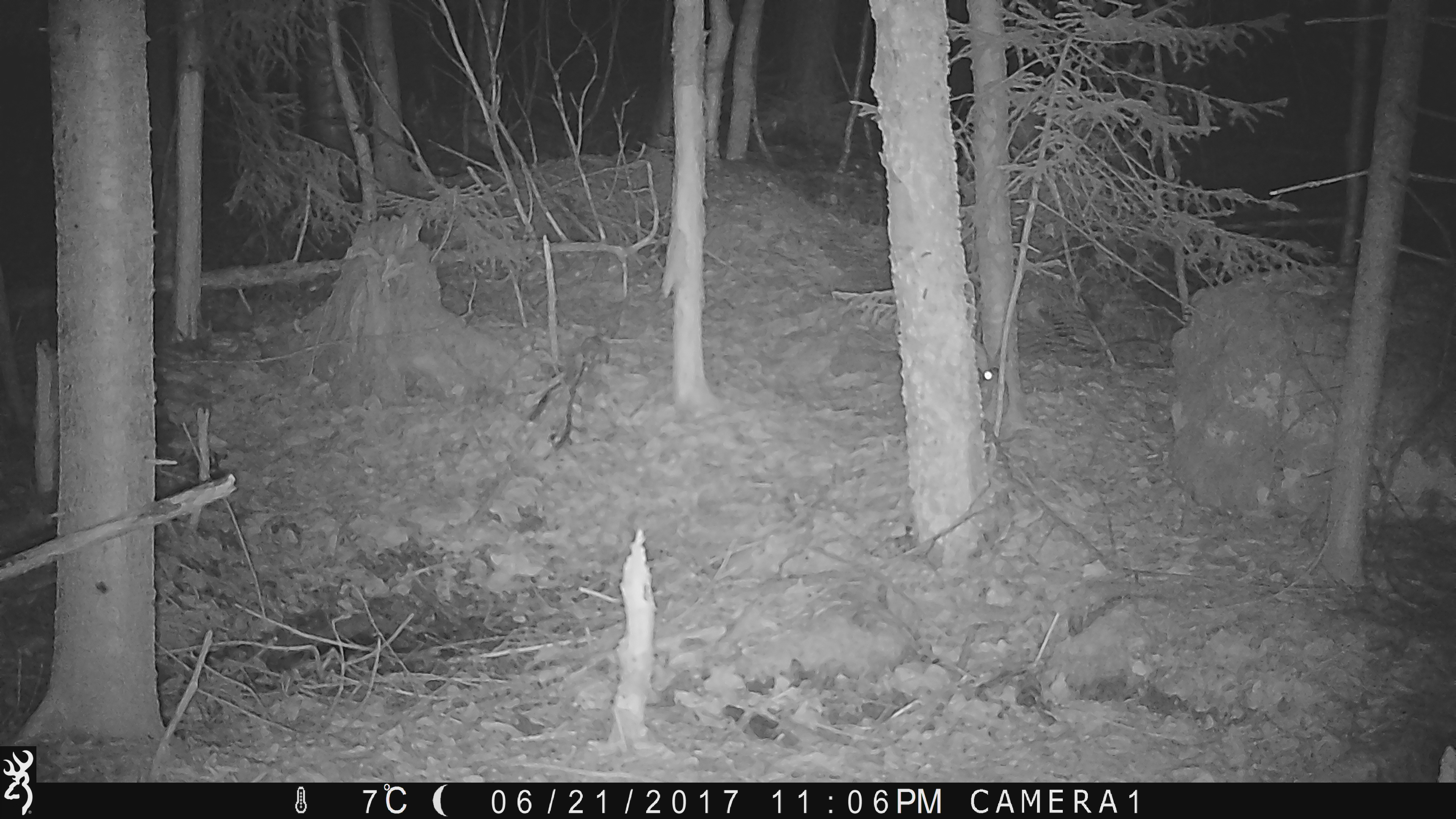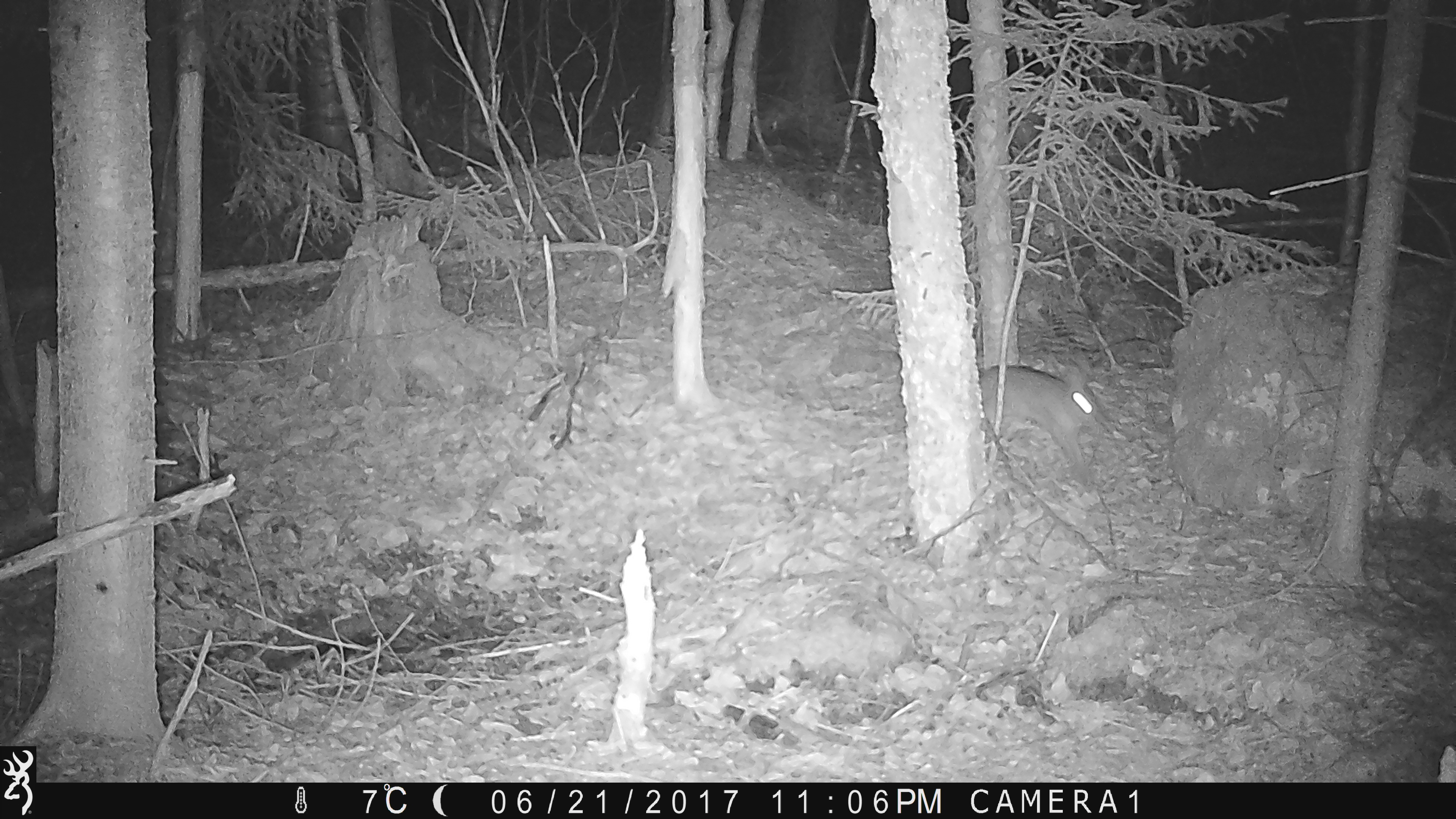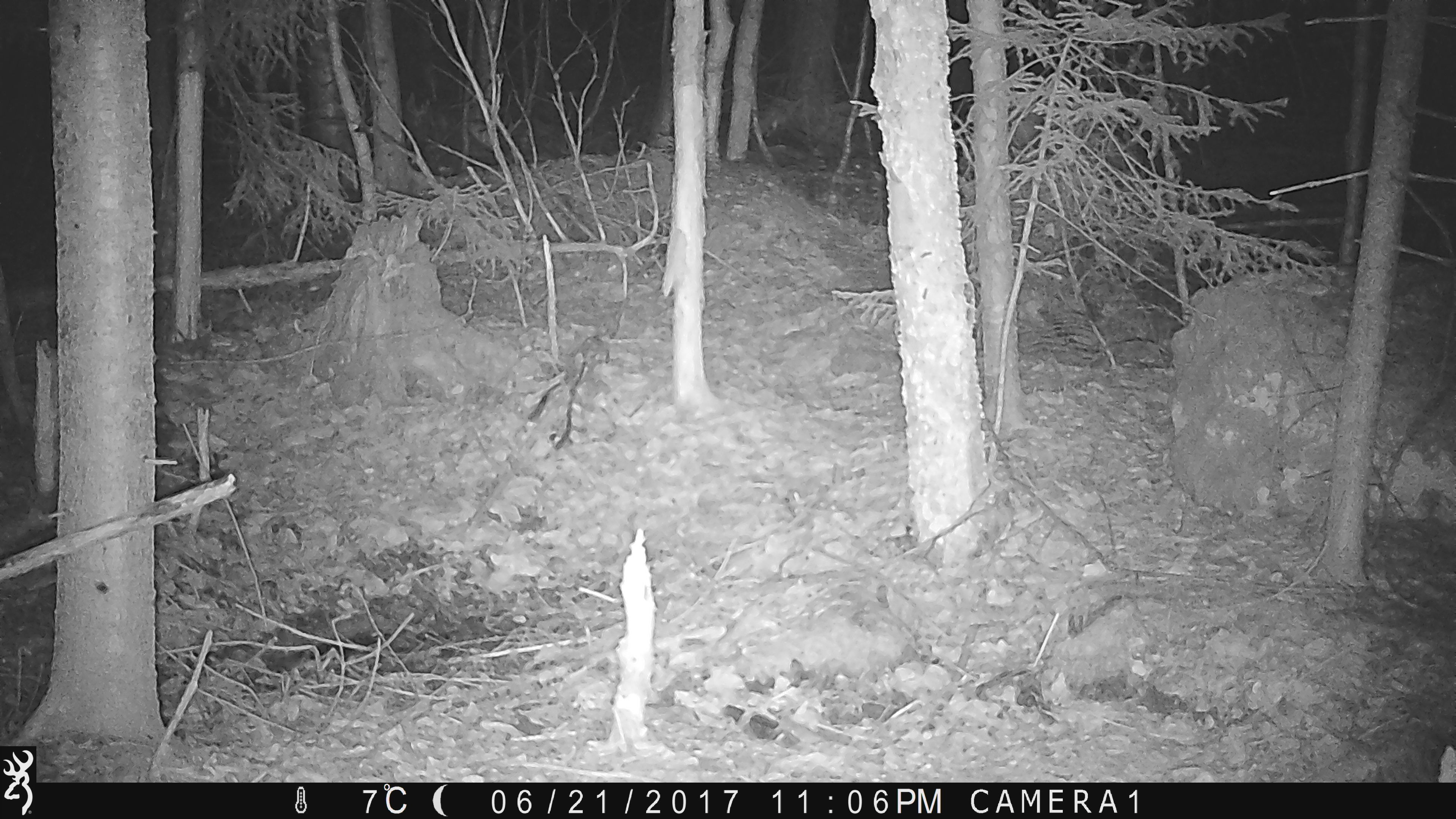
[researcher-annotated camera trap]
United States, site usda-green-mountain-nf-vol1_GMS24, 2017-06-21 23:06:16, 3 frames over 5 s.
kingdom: Animalia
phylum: Chordata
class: Mammalia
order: Lagomorpha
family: Leporidae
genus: Lepus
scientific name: Lepus americanus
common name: snowshoe hare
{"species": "snowshoe hare (Lepus americanus)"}